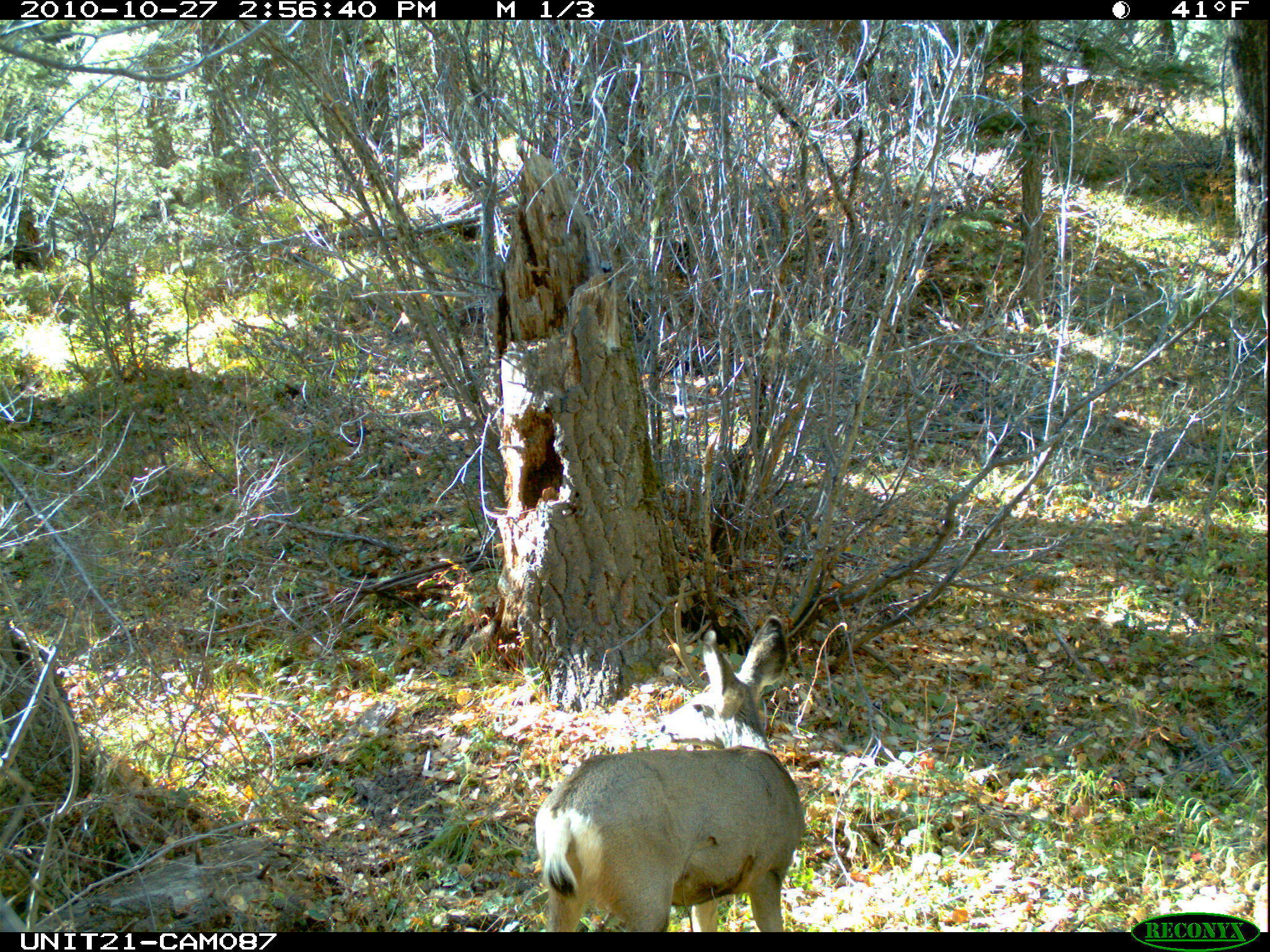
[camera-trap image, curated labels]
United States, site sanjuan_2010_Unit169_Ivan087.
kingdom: Animalia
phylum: Chordata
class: Mammalia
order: Artiodactyla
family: Cervidae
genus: Odocoileus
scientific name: Odocoileus hemionus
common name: mule deer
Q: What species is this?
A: Odocoileus hemionus (mule deer).